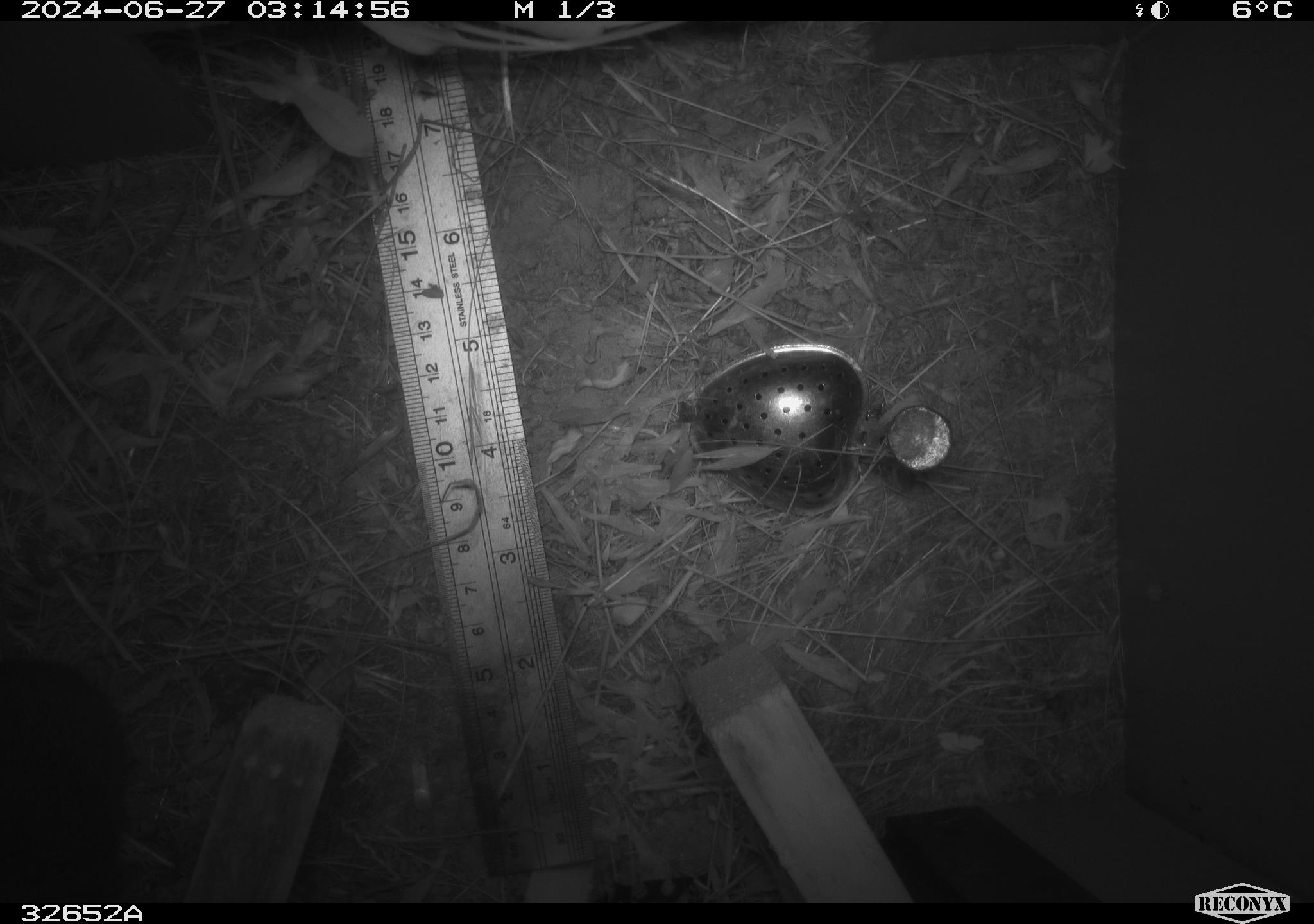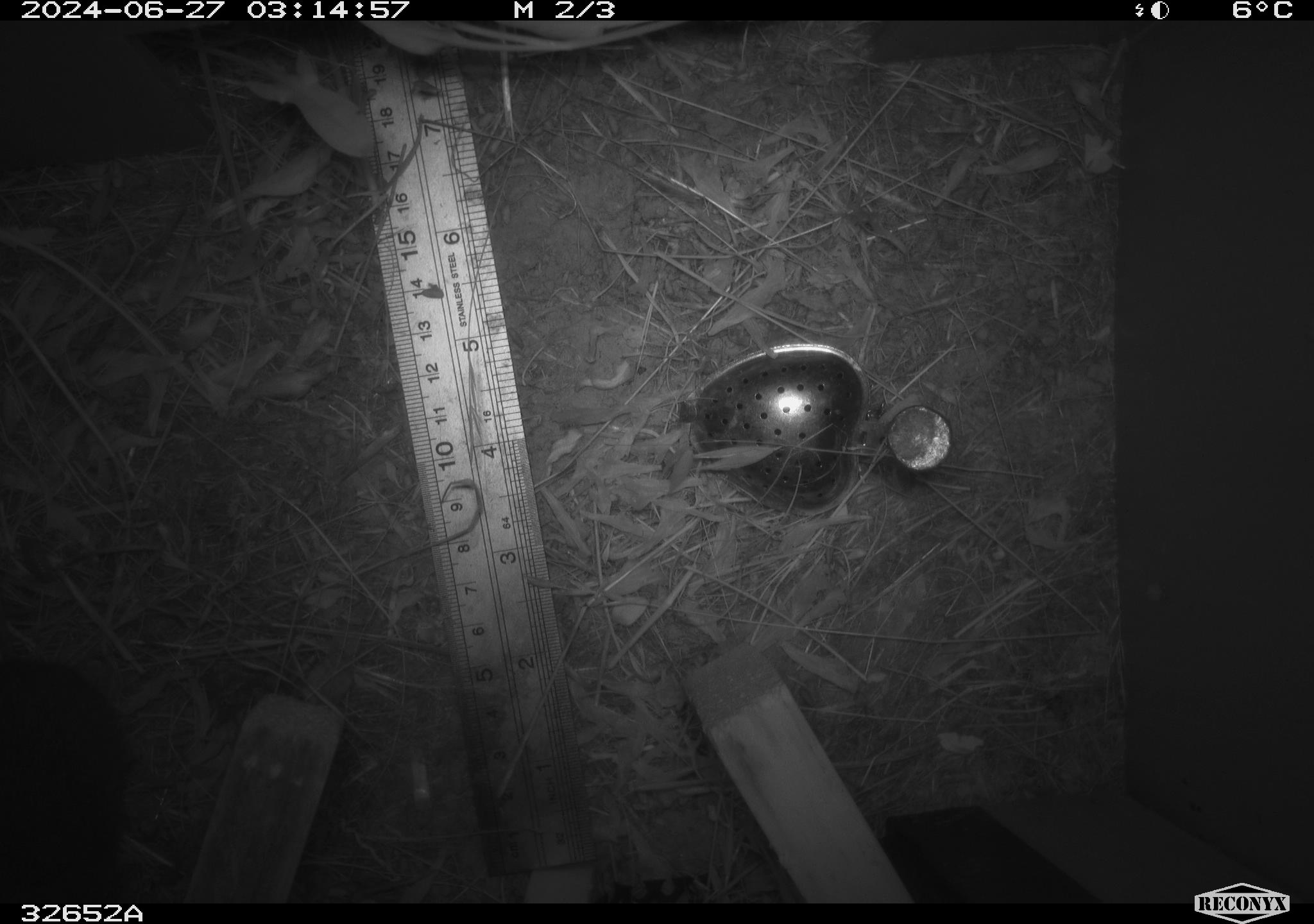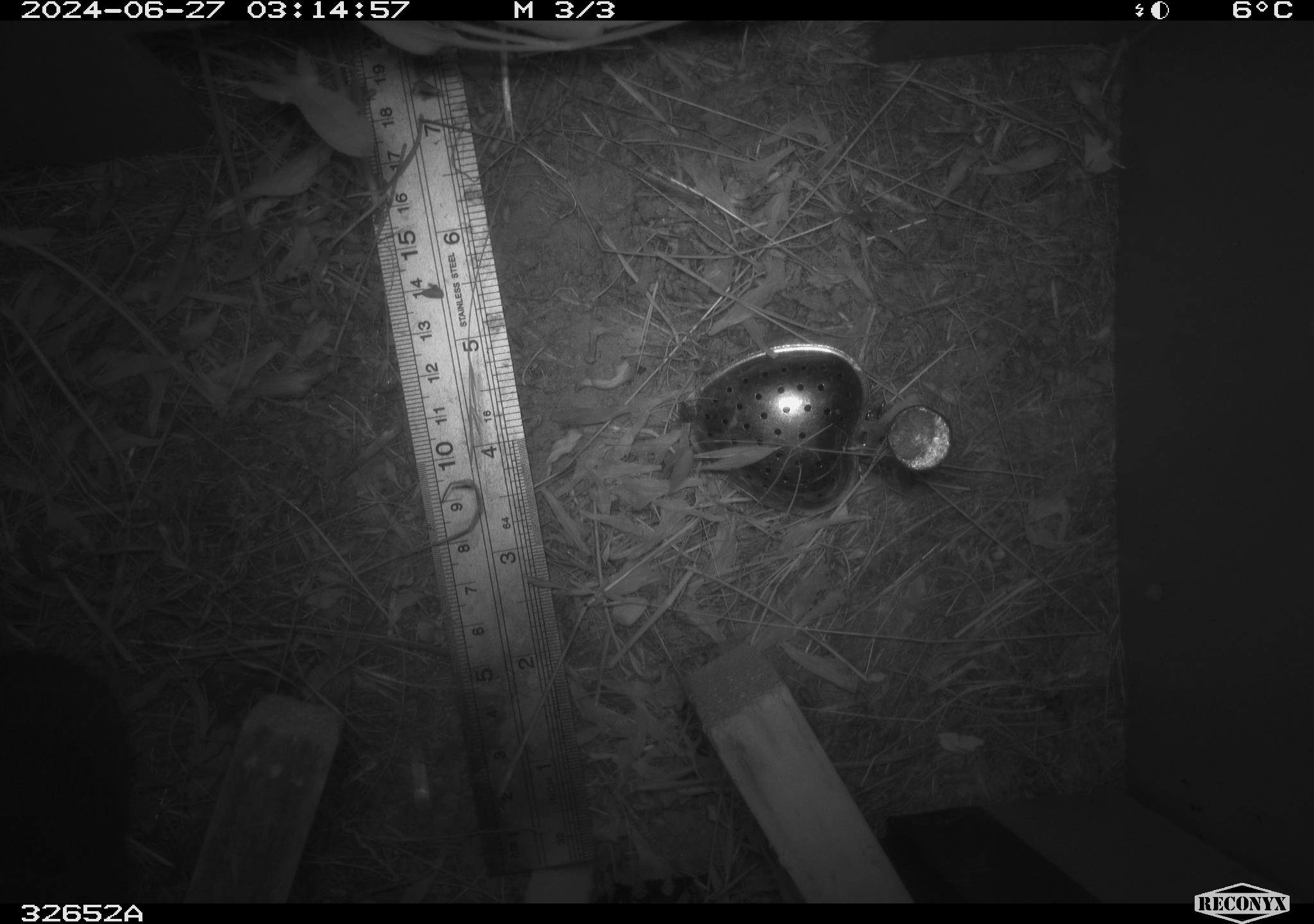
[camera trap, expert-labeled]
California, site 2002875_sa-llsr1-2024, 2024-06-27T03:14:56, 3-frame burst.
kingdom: Animalia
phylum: Chordata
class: Mammalia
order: Rodentia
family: Cricetidae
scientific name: Arvicolinae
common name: voles, lemmings, and muskrats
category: arvicolinae subfamily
Arvicolinae subfamily (voles, lemmings, and muskrats) (Arvicolinae).